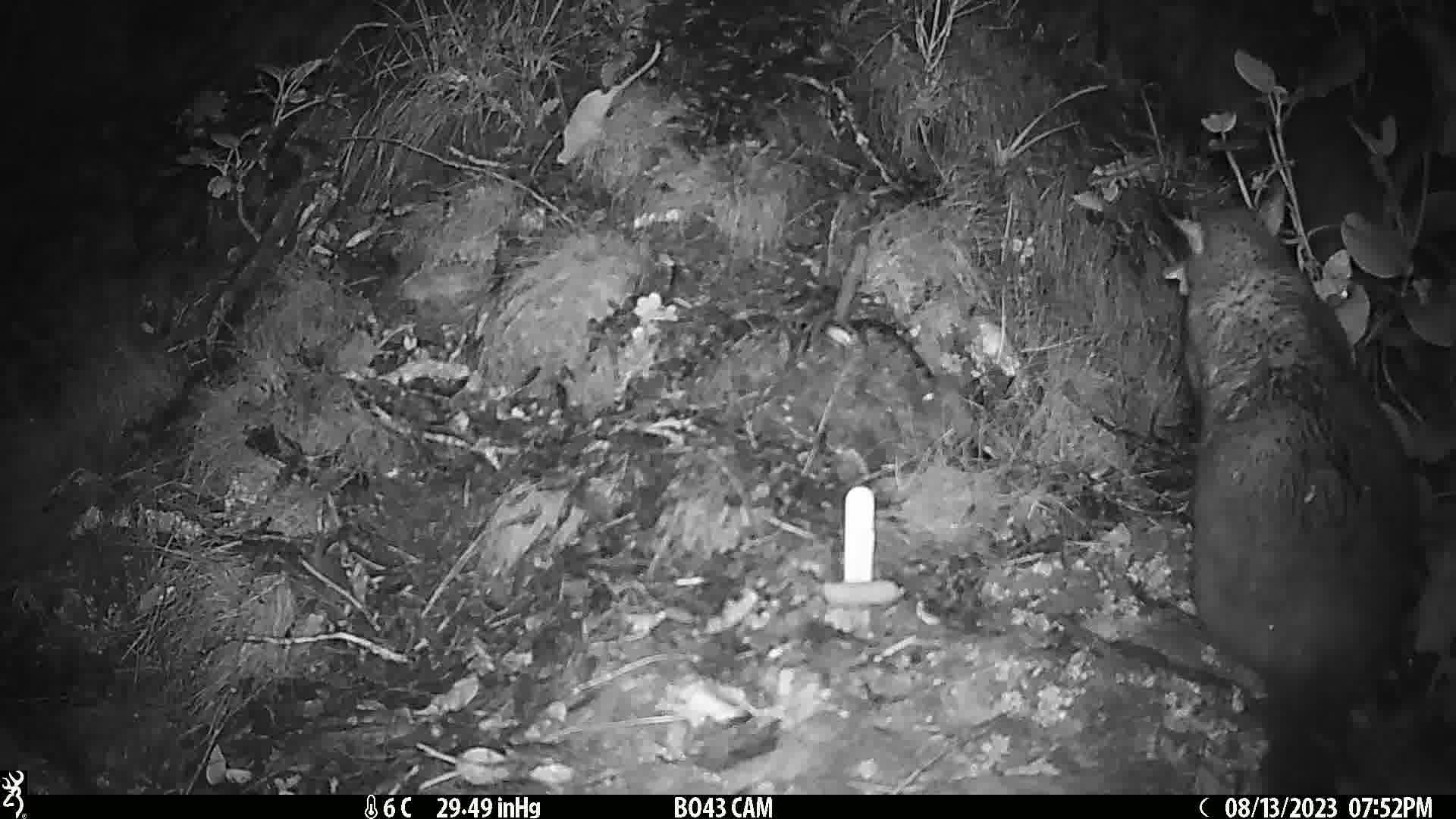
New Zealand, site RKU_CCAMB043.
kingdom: Animalia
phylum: Chordata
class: Mammalia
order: Diprotodontia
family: Phalangeridae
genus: Trichosurus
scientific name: Trichosurus vulpecula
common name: common brushtail possum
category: possum